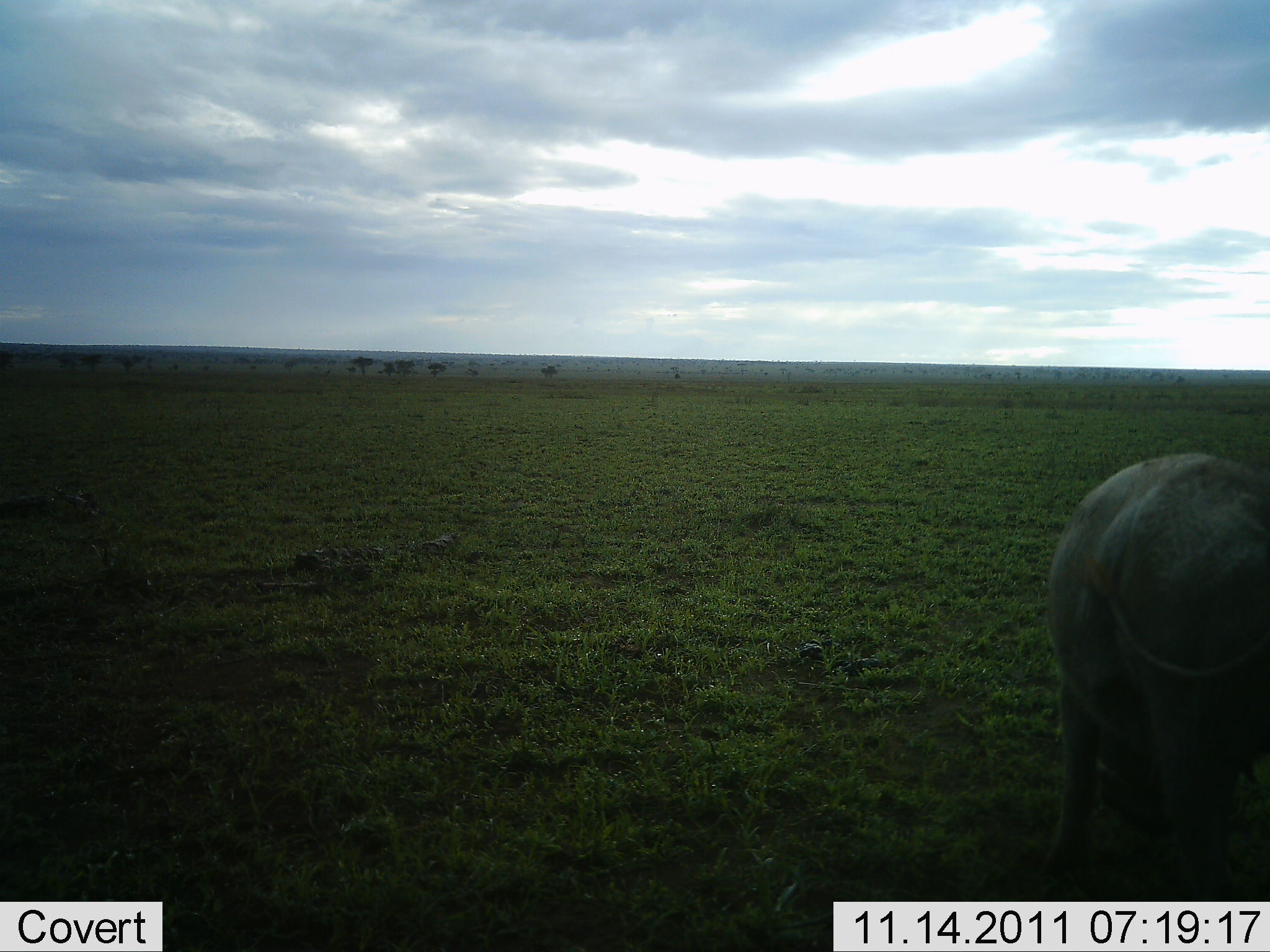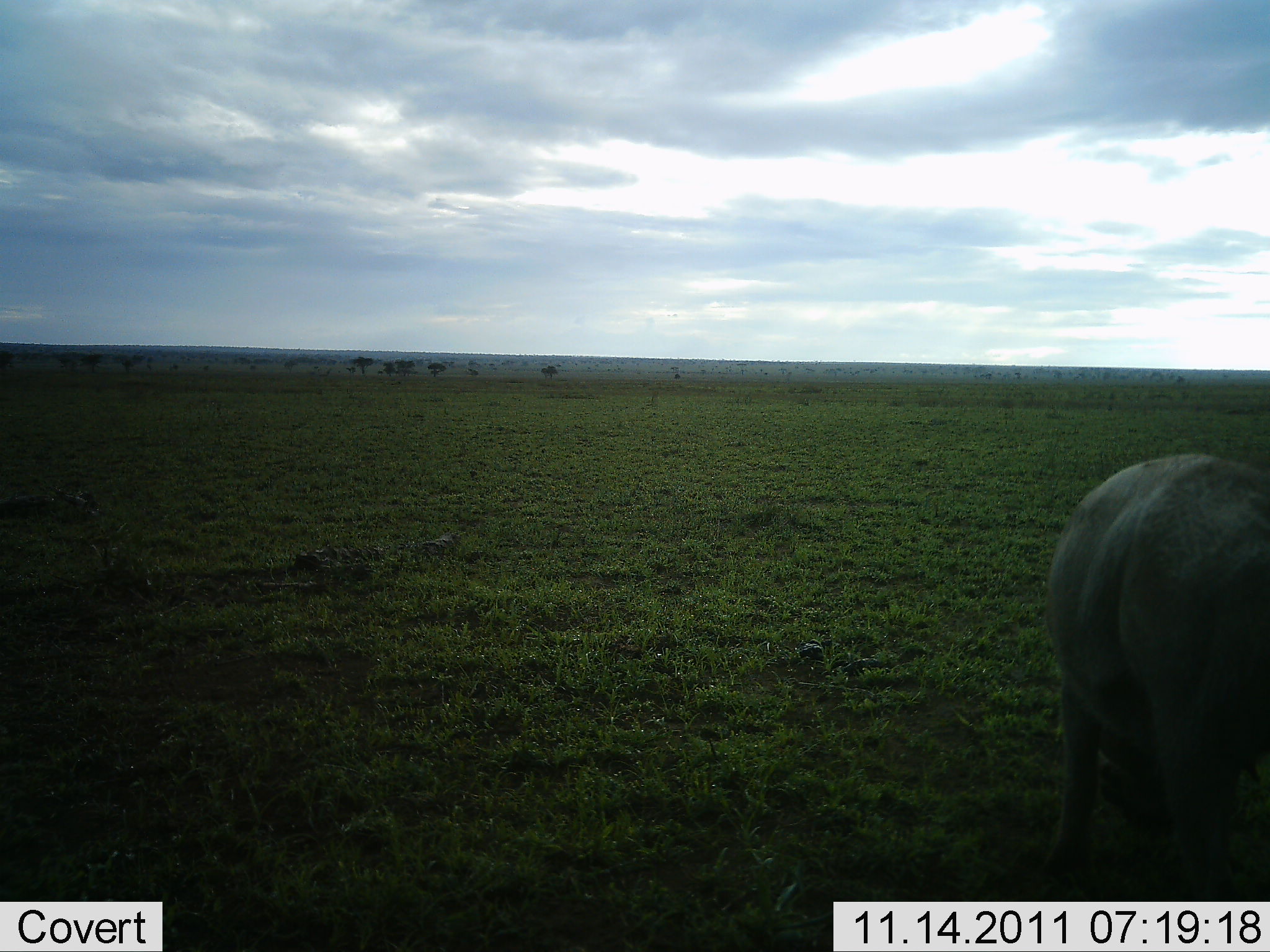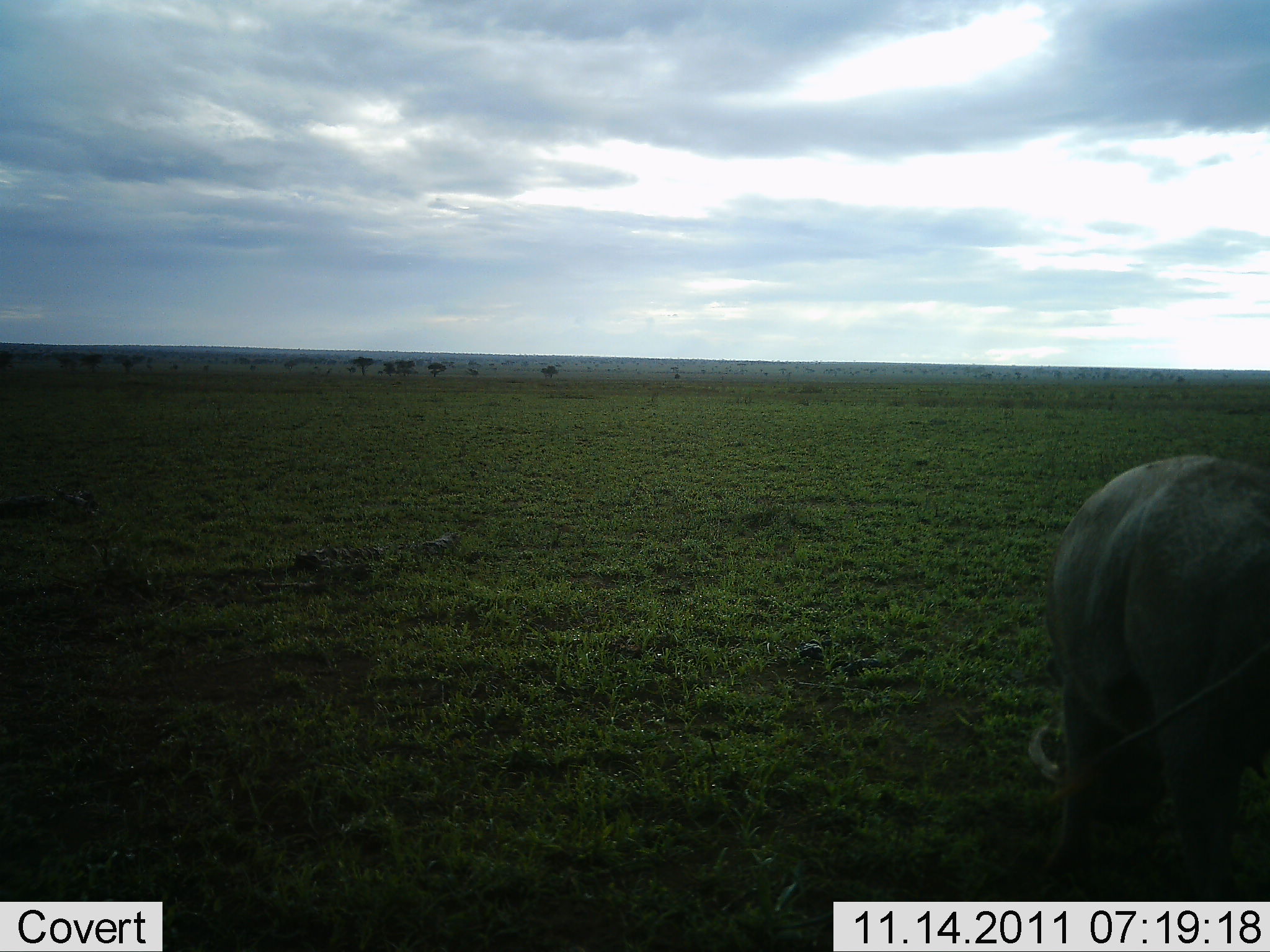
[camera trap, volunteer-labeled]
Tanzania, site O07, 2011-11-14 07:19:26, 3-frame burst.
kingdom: Animalia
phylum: Chordata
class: Mammalia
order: Artiodactyla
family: Suidae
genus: Phacochoerus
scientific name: Phacochoerus africanus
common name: warthog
Warthog (Phacochoerus africanus), count 1. Behavior (volunteer vote fractions): standing 50%, resting 0%, moving 0%, interacting 0%. Young present (vote fraction): 0%. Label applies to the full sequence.